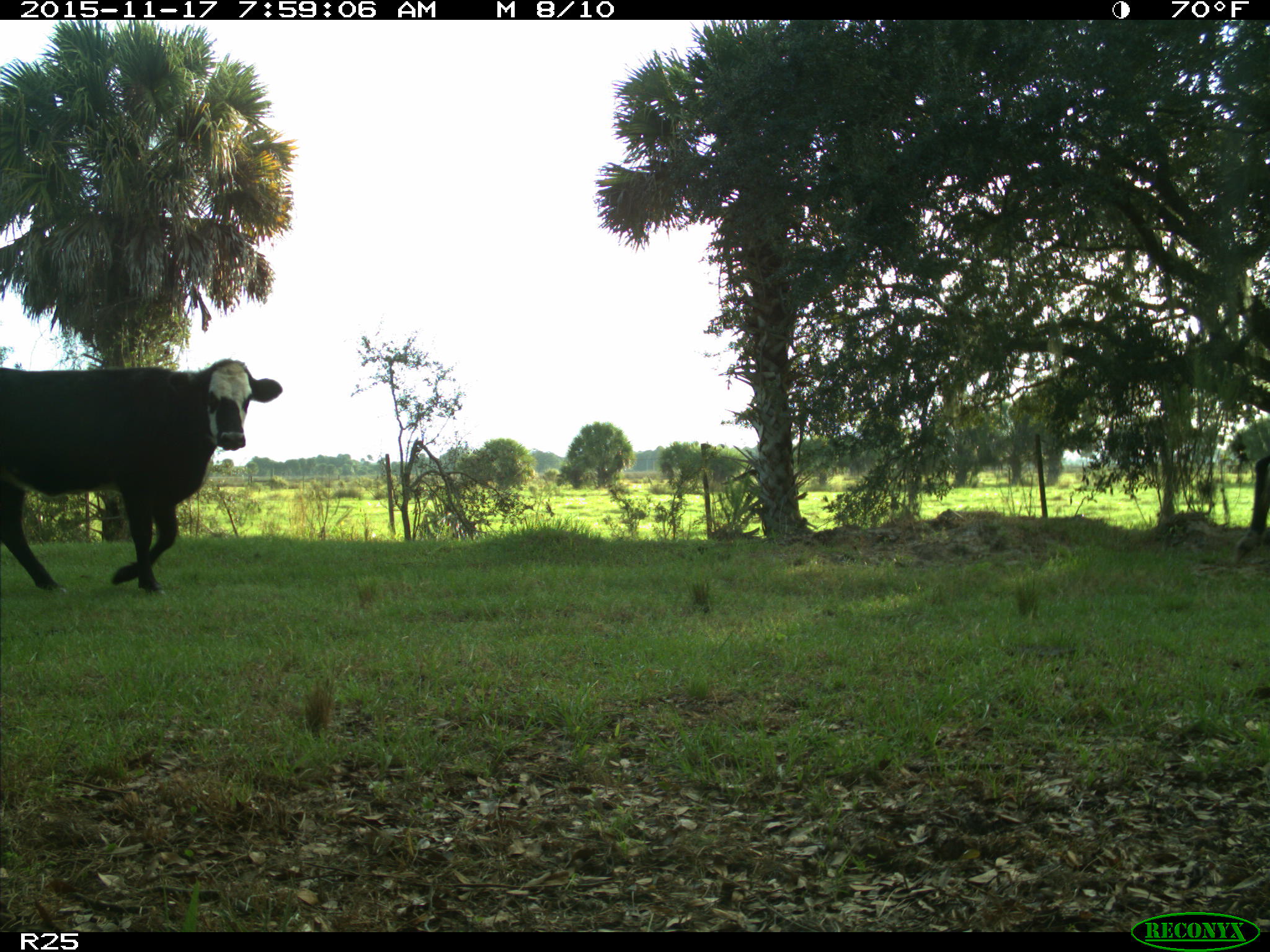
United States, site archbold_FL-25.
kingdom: Animalia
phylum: Chordata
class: Mammalia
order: Artiodactyla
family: Bovidae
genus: Bos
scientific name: Bos taurus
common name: domestic cow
Bos taurus (domestic cow).